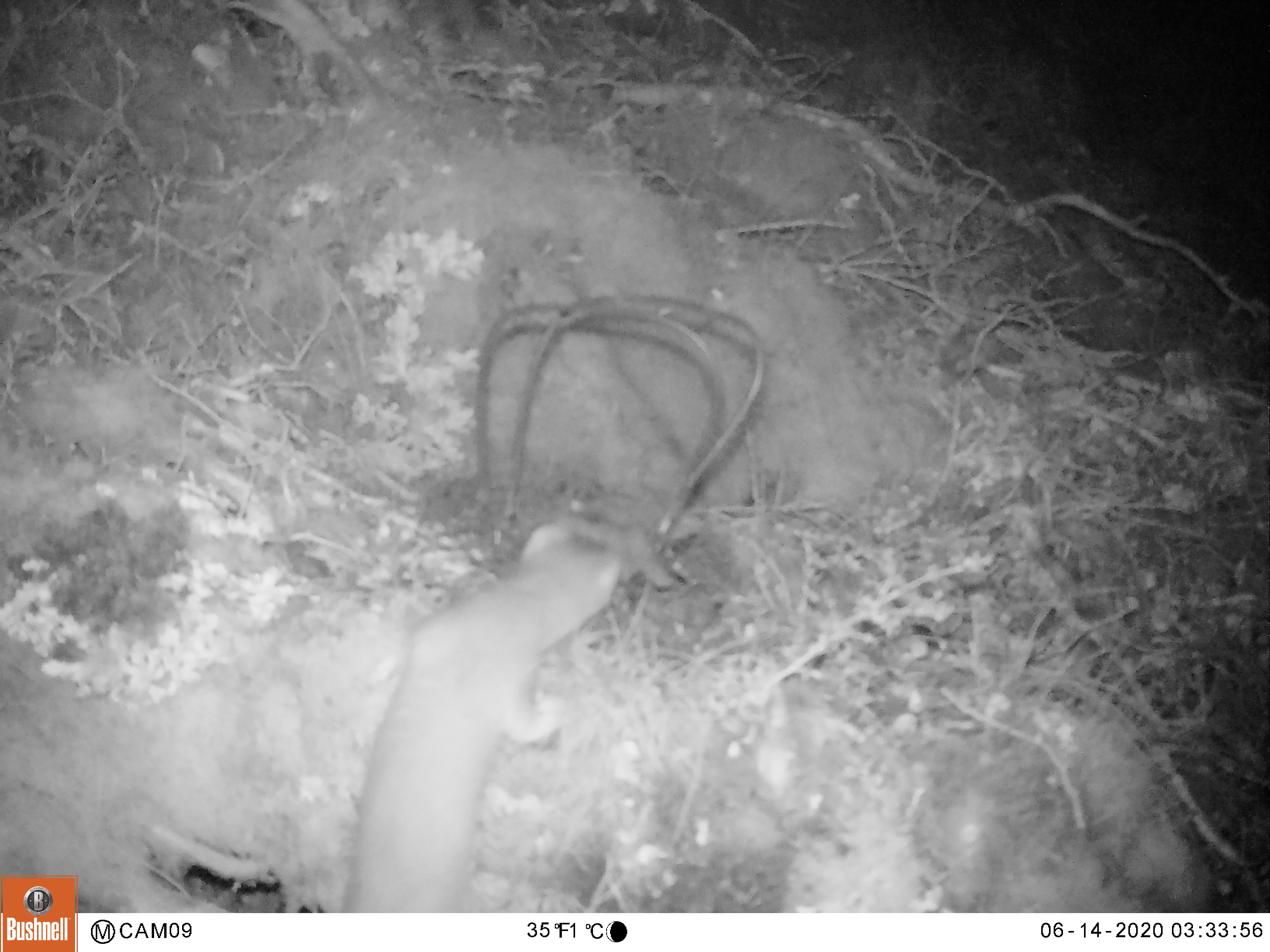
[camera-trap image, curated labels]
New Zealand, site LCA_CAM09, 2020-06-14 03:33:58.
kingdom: Animalia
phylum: Chordata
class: Mammalia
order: Carnivora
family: Mustelidae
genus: Mustela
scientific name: Mustela erminea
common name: stoat